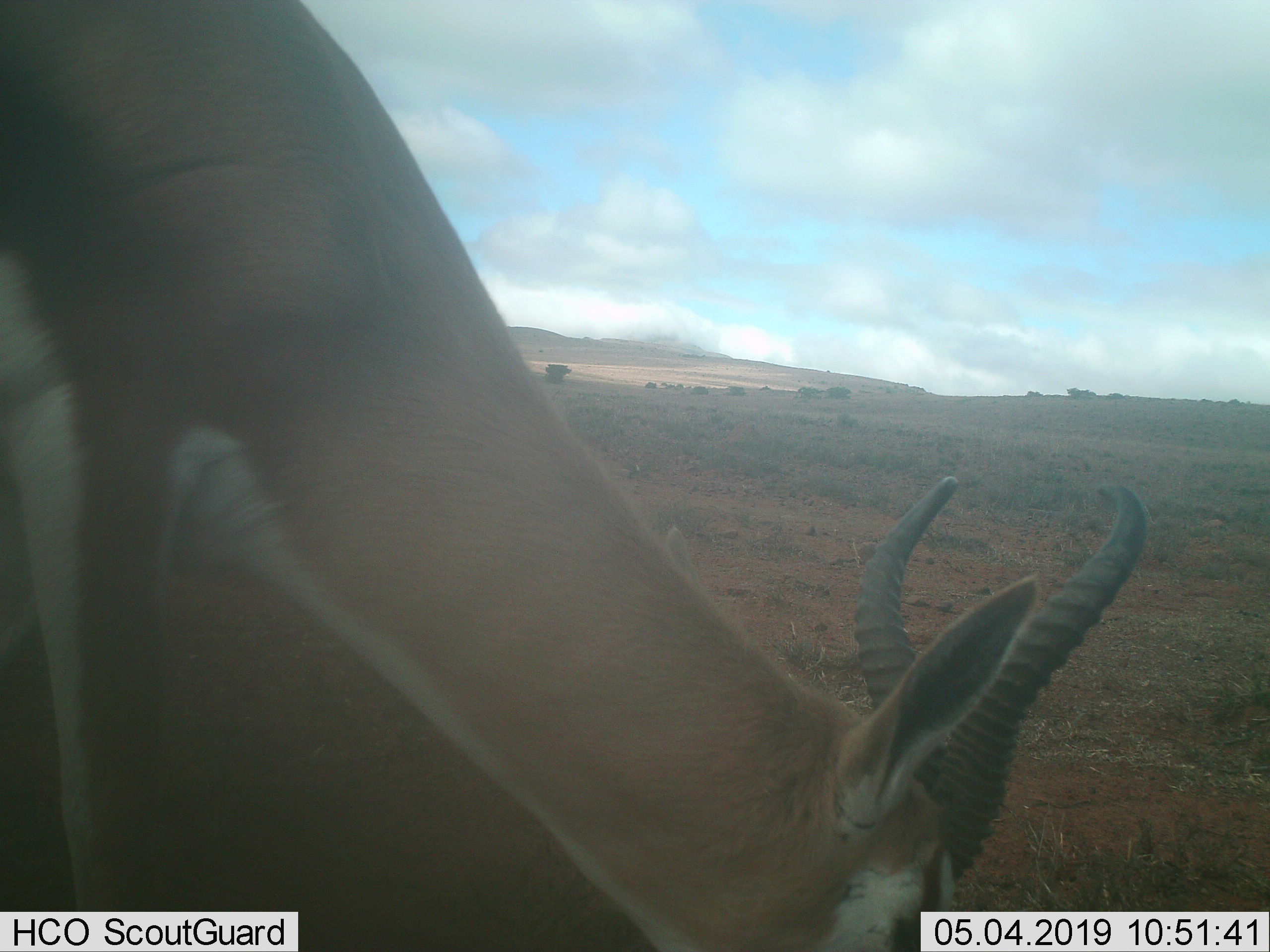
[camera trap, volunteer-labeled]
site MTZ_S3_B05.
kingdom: Animalia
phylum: Chordata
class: Mammalia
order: Artiodactyla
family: Bovidae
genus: Antidorcas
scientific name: Antidorcas marsupialis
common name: springbok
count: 1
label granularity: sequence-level